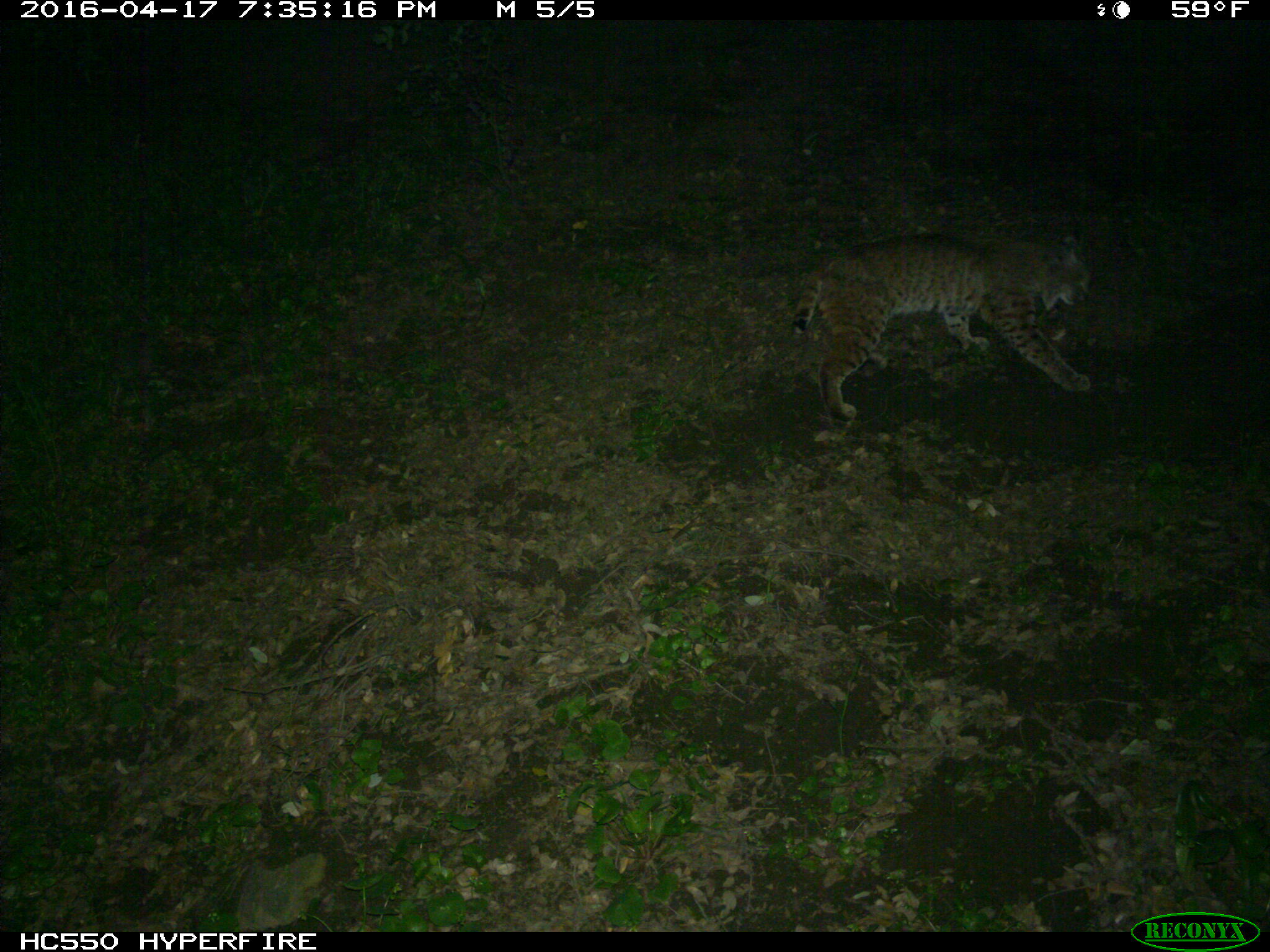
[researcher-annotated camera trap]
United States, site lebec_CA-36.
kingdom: Animalia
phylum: Chordata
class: Mammalia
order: Carnivora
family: Felidae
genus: Lynx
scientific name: Lynx rufus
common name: bobcat